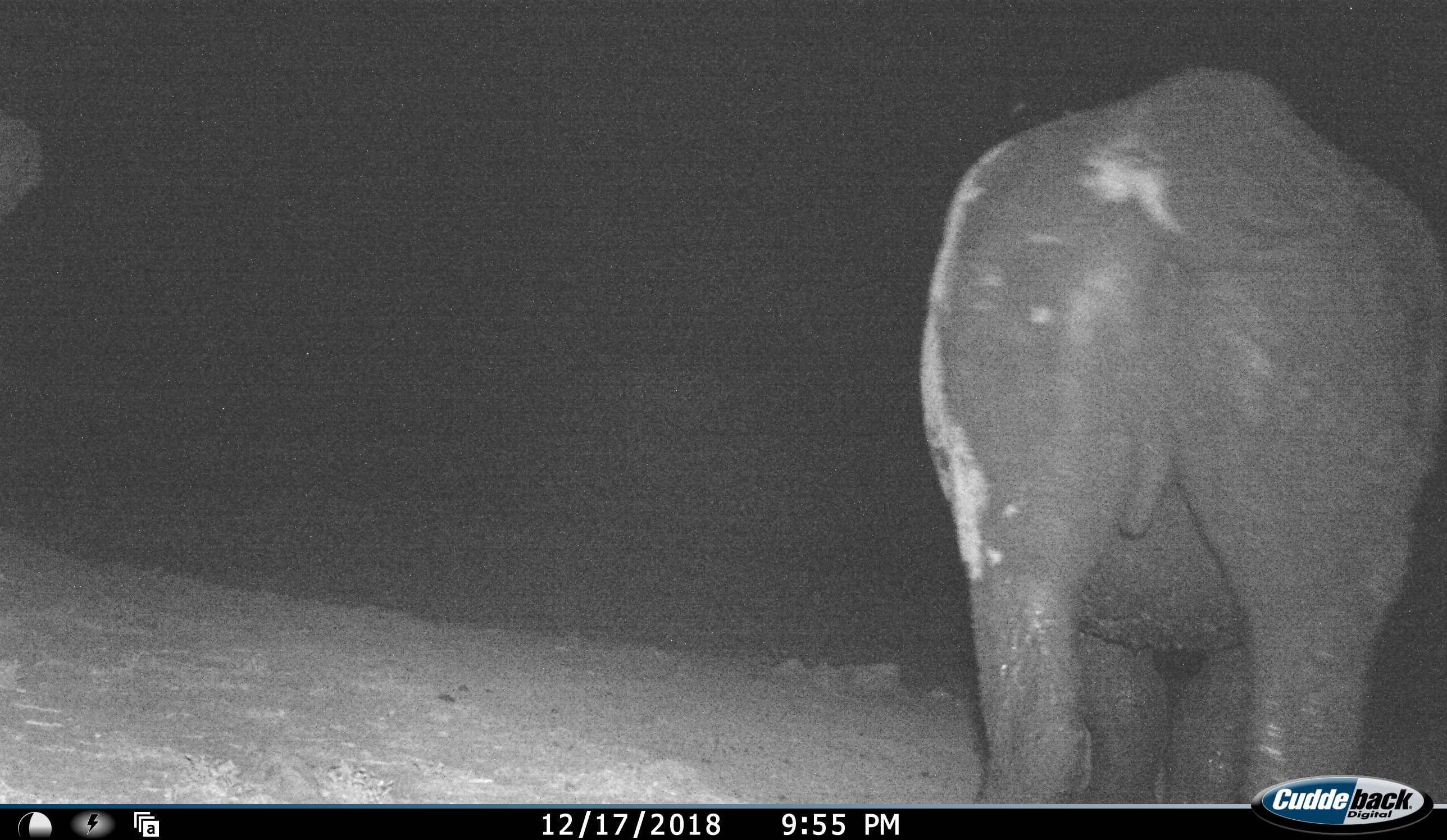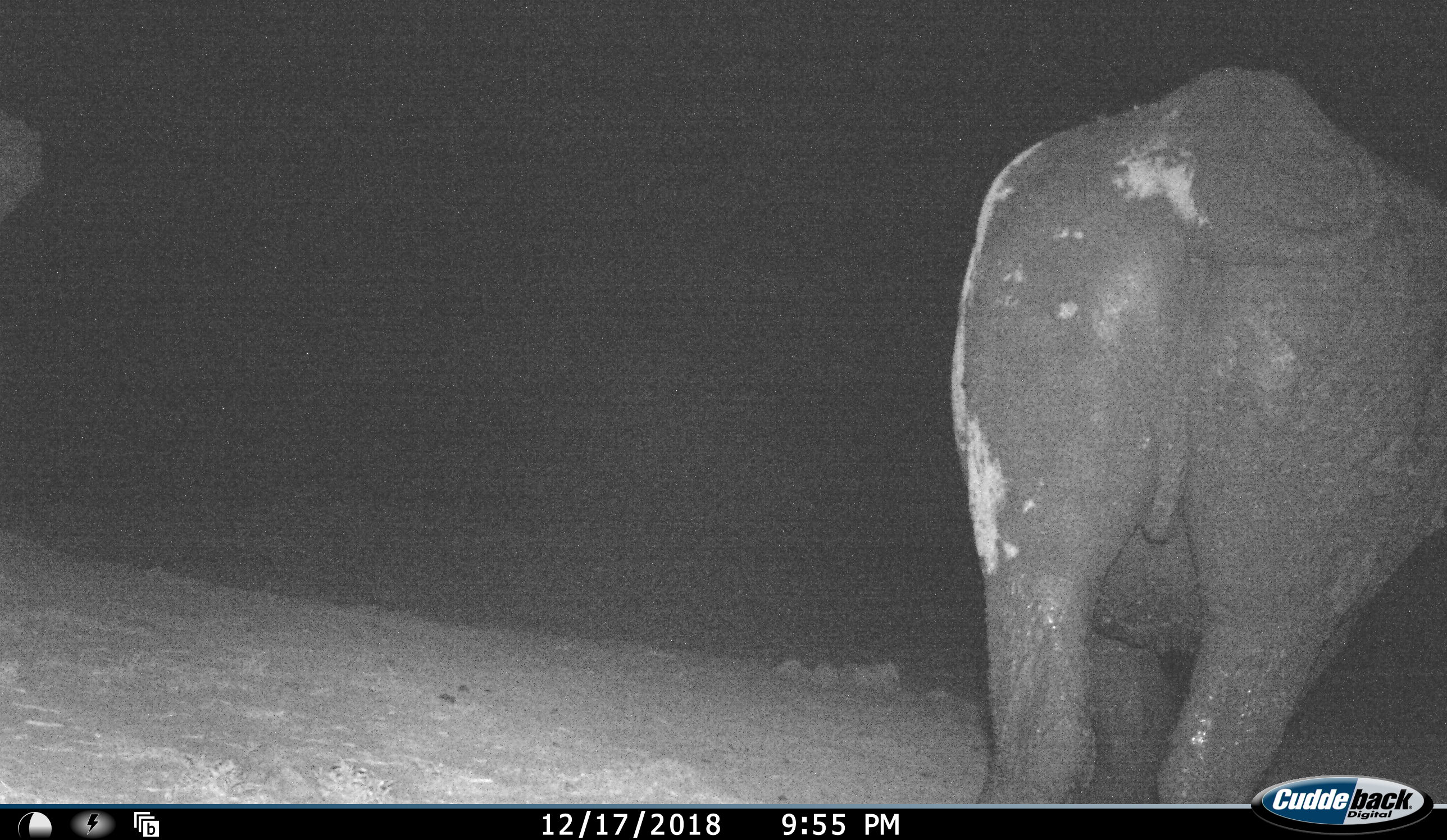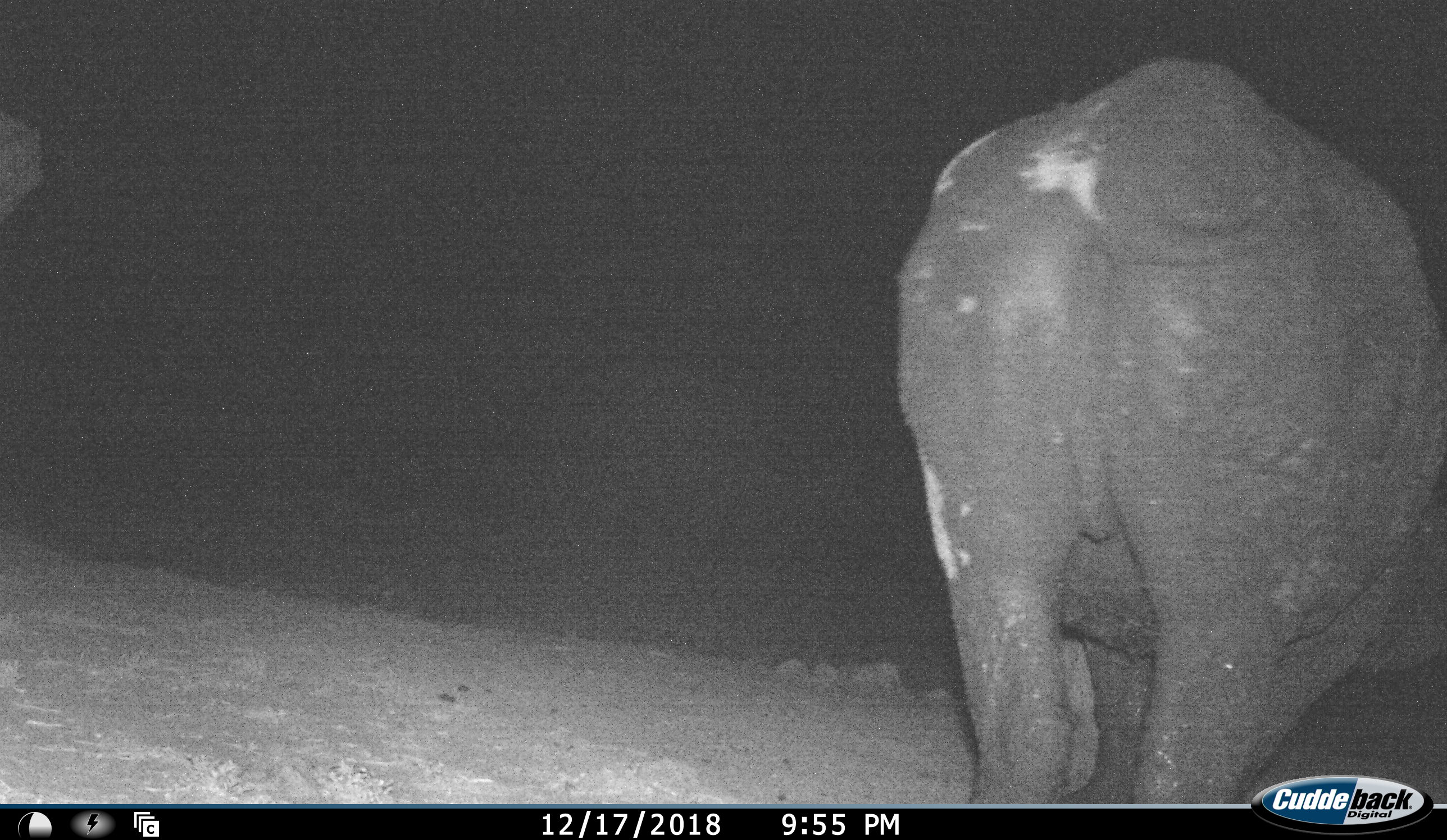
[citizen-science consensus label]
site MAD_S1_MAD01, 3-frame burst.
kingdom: Animalia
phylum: Chordata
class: Mammalia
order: Perissodactyla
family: Rhinocerotidae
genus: Ceratotherium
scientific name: Ceratotherium simum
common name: white rhinoceros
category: rhinoceroswhite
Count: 1.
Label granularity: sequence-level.